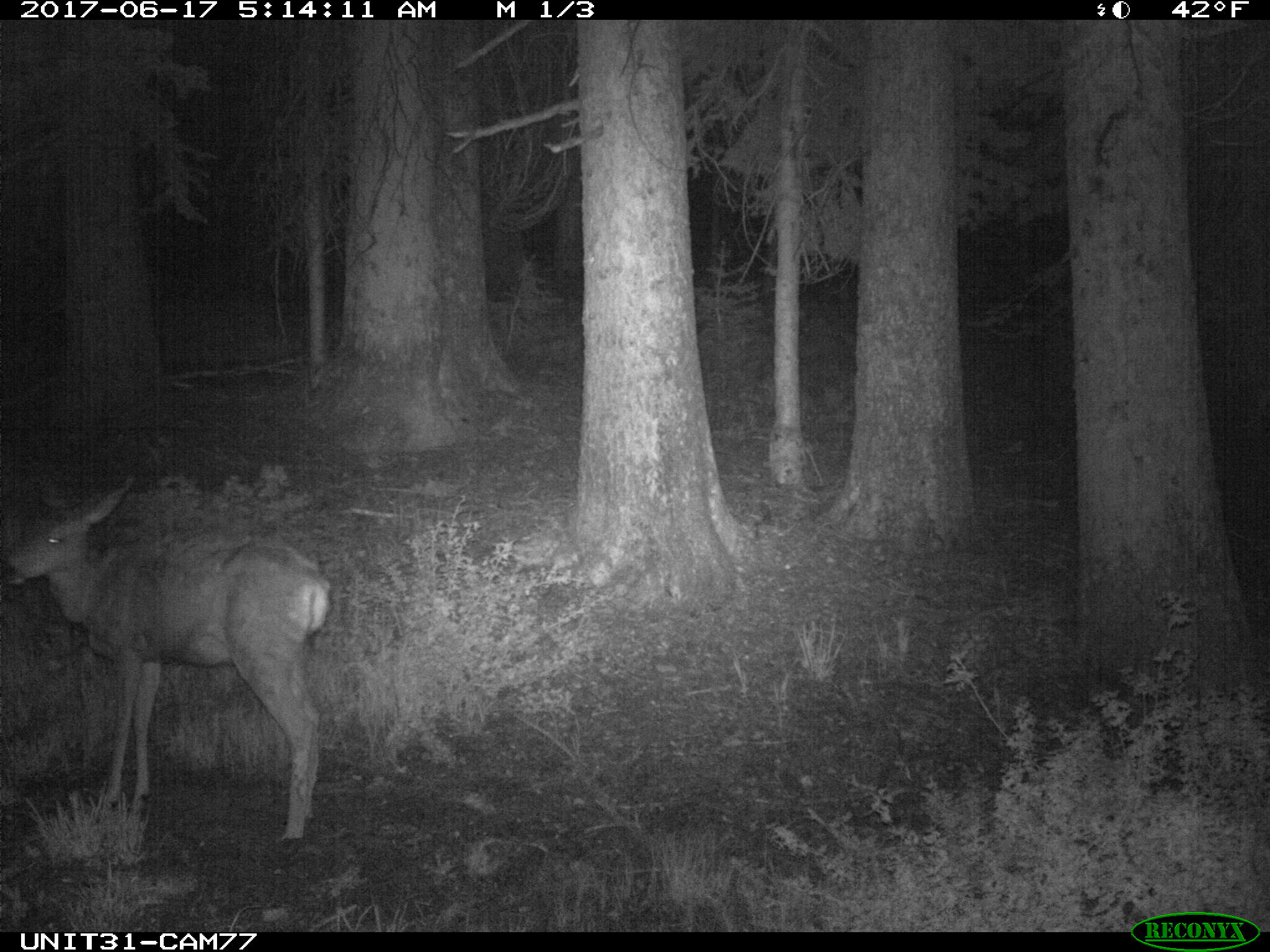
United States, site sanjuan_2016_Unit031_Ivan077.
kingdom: Animalia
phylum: Chordata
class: Mammalia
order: Artiodactyla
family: Cervidae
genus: Odocoileus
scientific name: Odocoileus hemionus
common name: mule deer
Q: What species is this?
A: Odocoileus hemionus (mule deer).